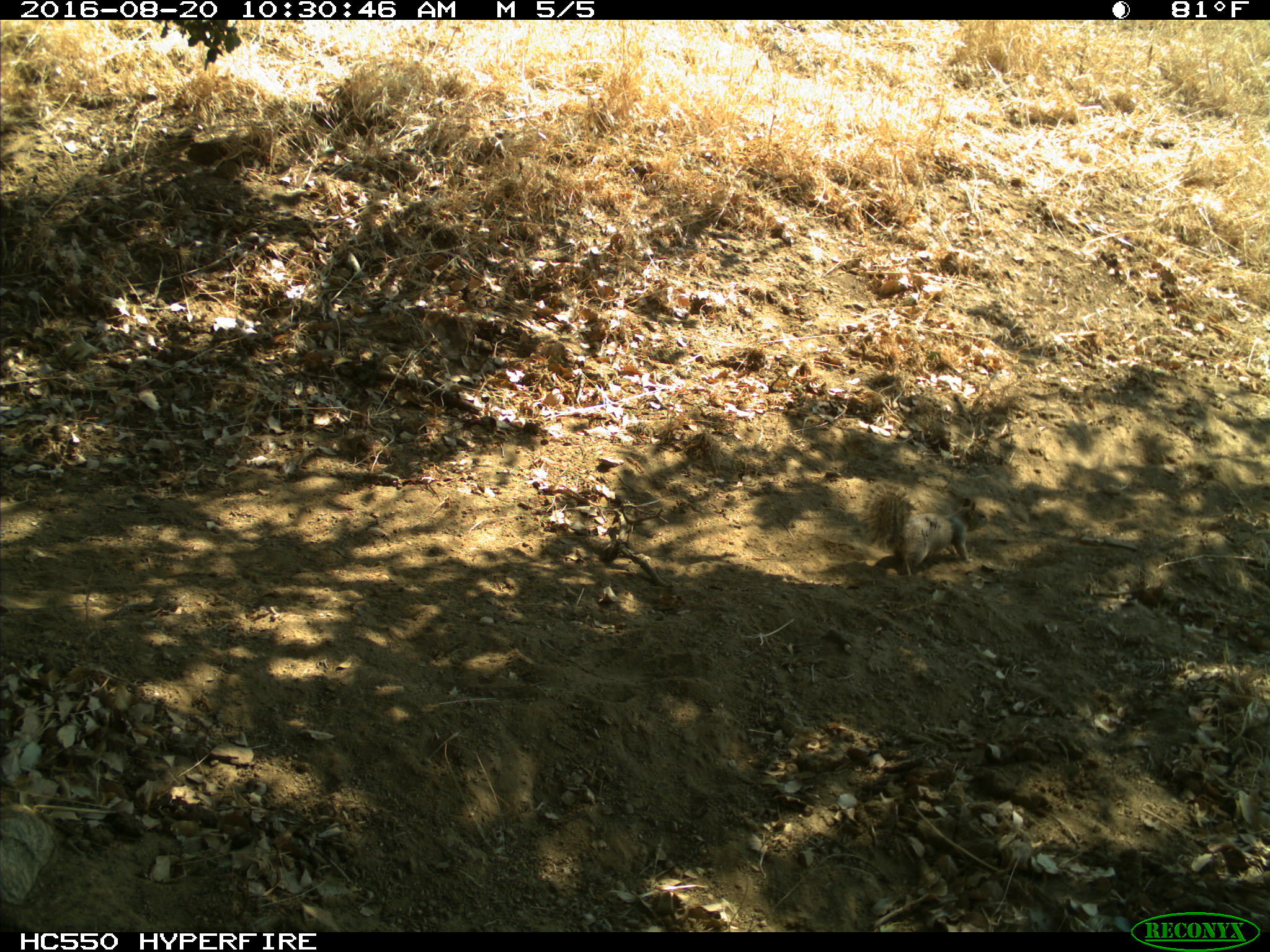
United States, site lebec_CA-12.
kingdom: Animalia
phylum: Chordata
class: Mammalia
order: Rodentia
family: Sciuridae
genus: Otospermophilus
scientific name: Otospermophilus beecheyi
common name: california ground squirrel